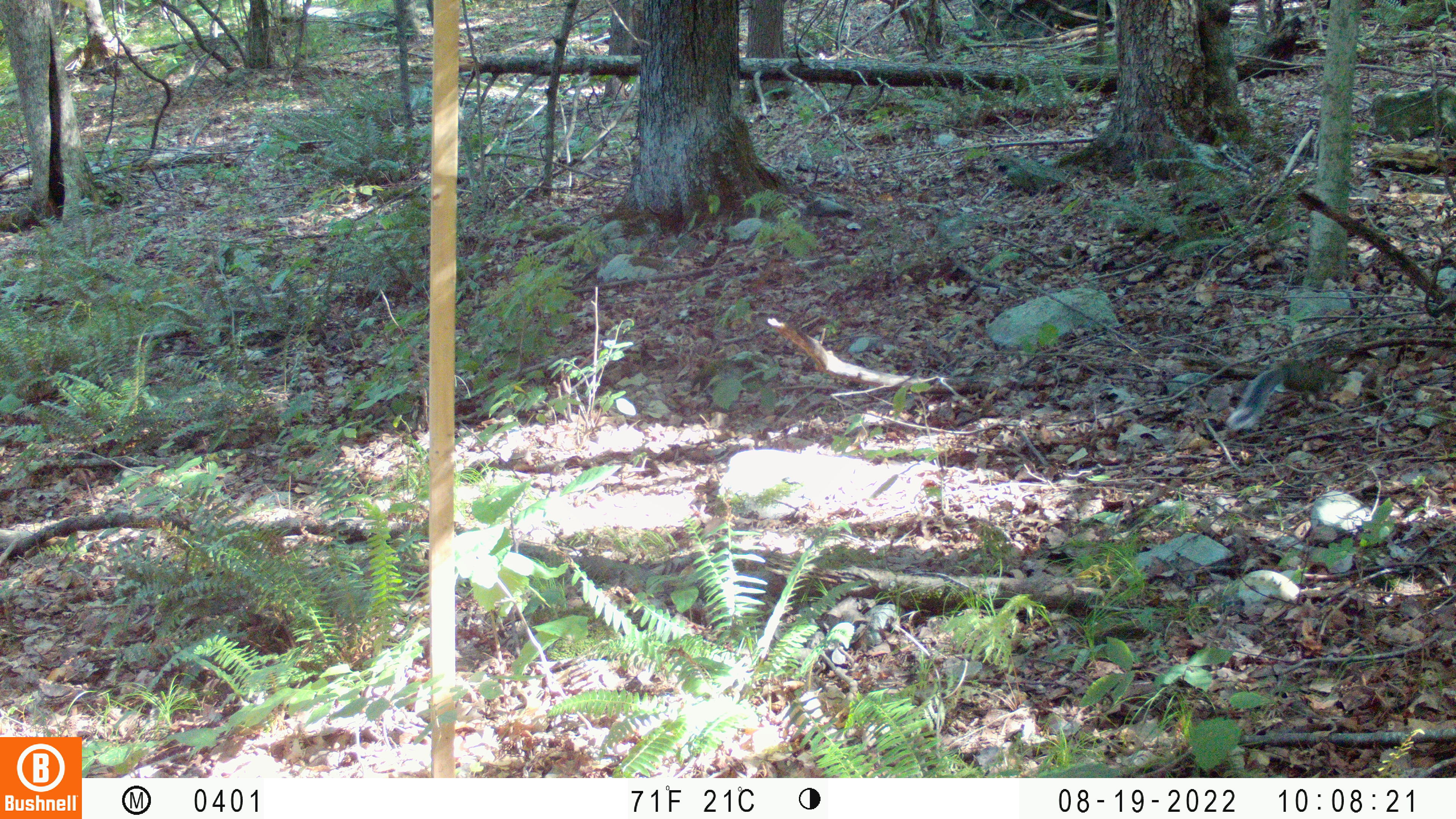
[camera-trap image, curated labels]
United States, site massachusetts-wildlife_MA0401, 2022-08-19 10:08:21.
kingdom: Animalia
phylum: Chordata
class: Mammalia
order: Rodentia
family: Sciuridae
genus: Sciurus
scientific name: Sciurus carolinensis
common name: gray squirrel